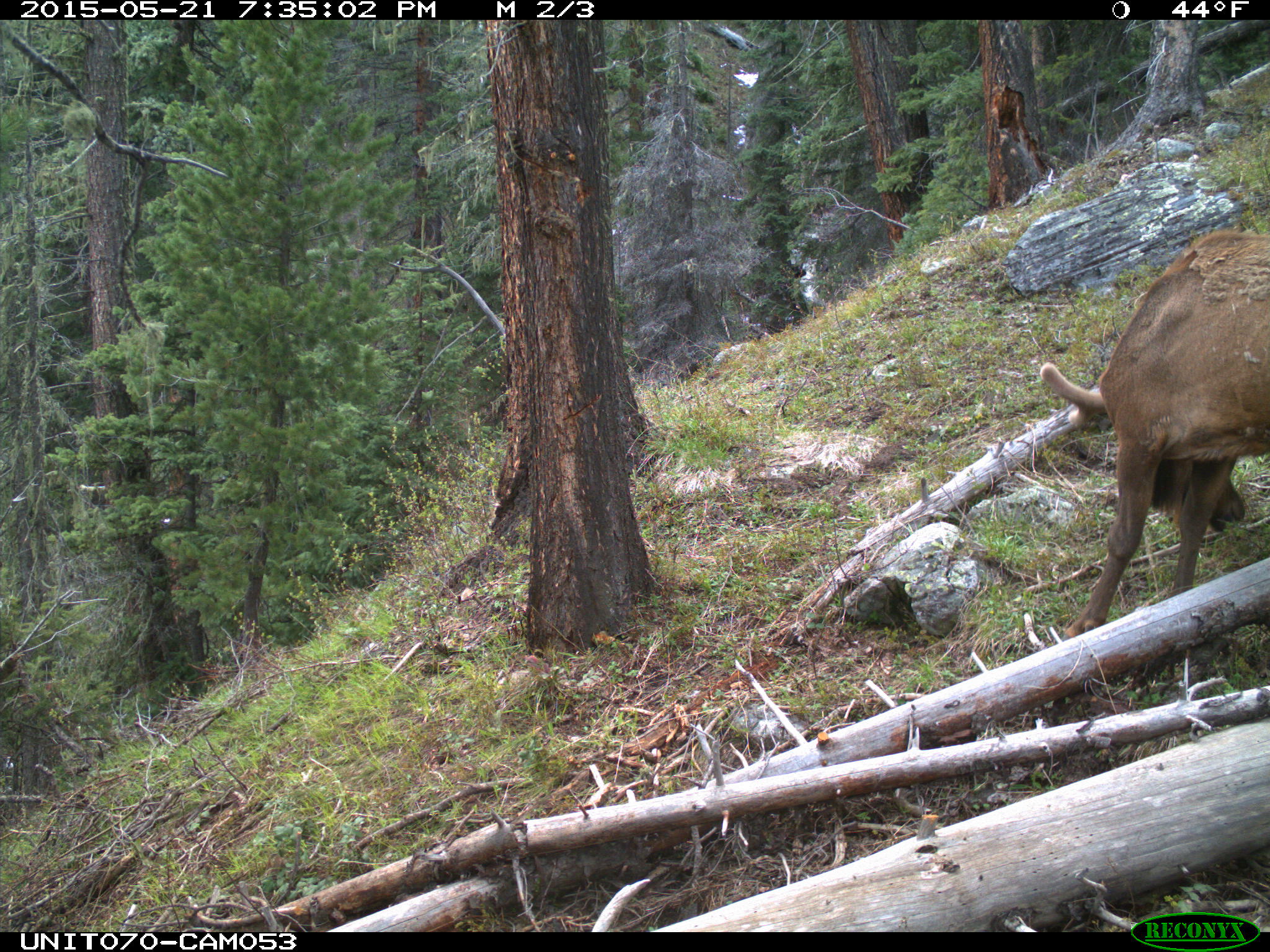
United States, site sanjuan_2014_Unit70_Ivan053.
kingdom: Animalia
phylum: Chordata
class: Mammalia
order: Artiodactyla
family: Cervidae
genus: Cervus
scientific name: Cervus elaphus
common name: red deer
Cervus elaphus (red deer).